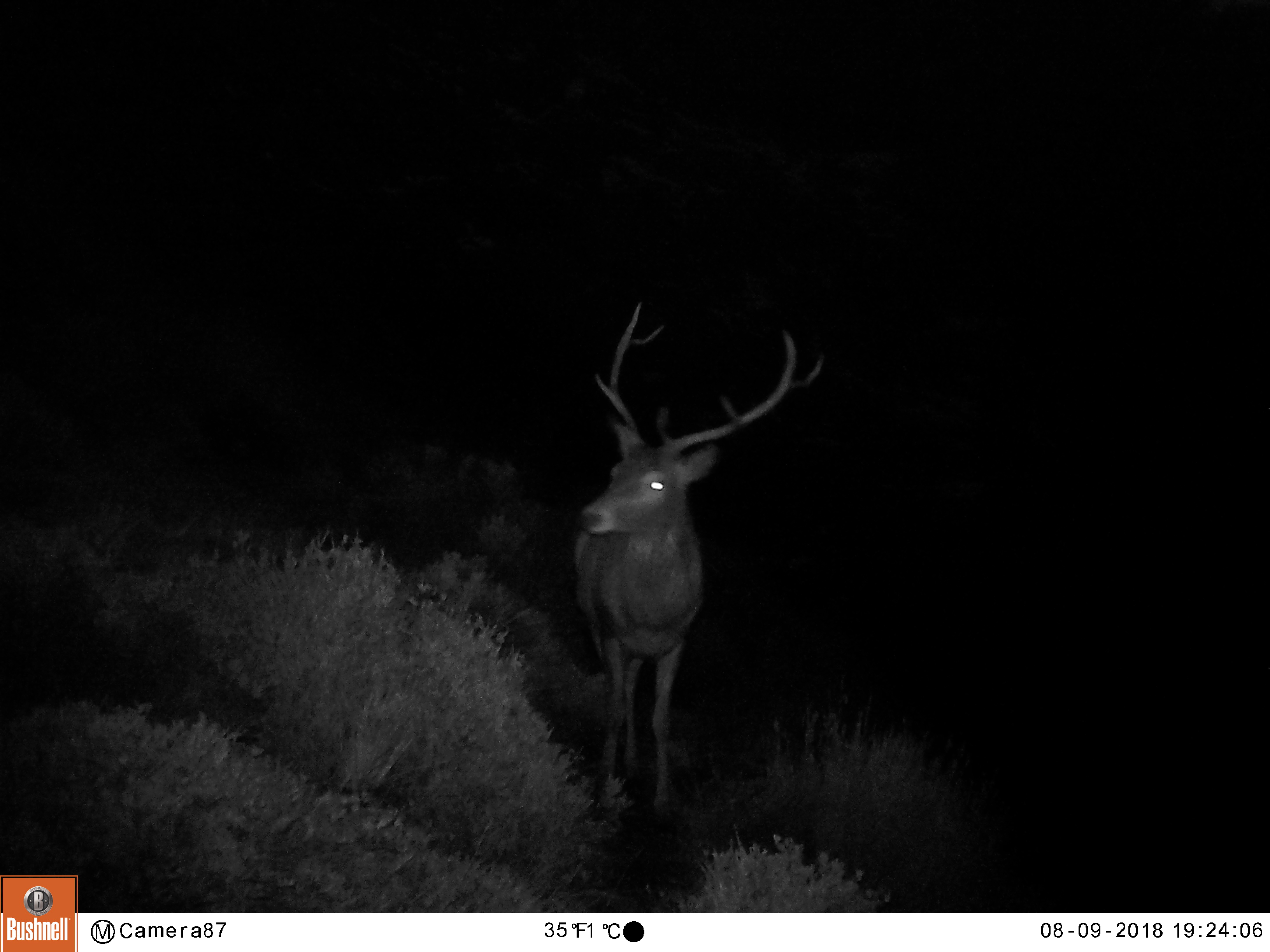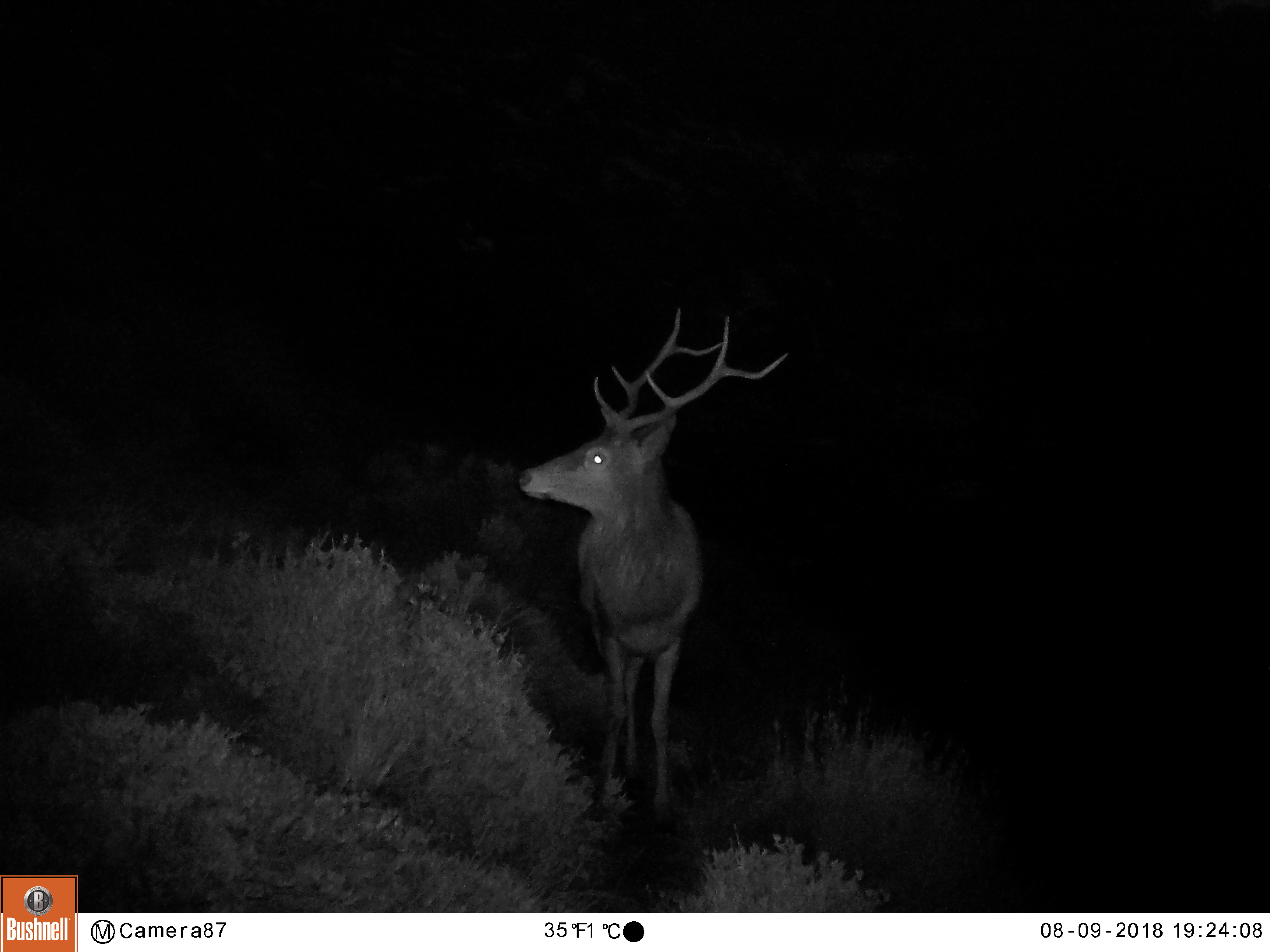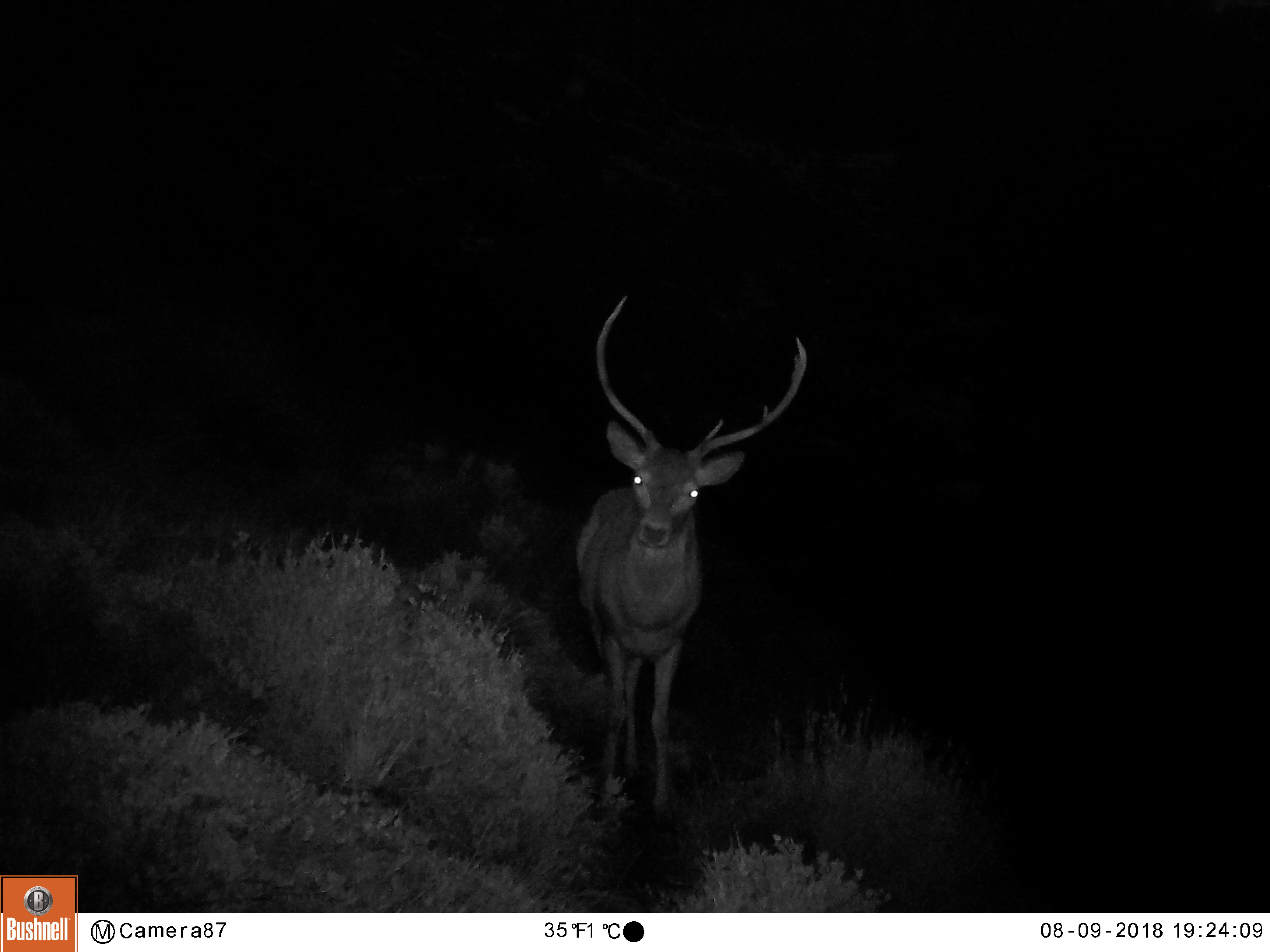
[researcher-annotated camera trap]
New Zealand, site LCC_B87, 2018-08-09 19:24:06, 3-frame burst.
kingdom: Animalia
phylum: Chordata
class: Mammalia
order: Artiodactyla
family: Cervidae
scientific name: Cervidae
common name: deer